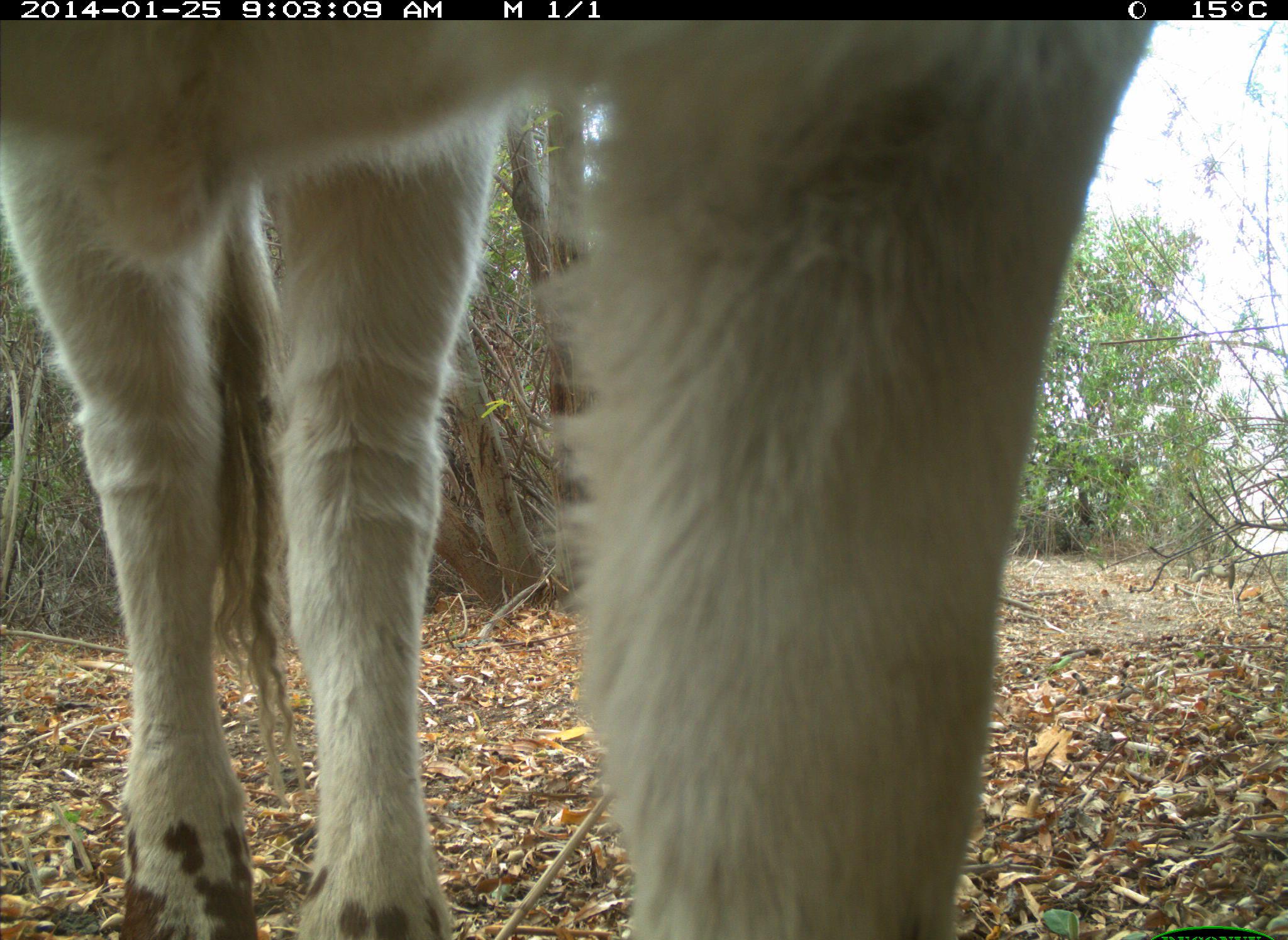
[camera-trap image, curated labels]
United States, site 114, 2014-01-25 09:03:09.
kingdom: Animalia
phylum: Chordata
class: Mammalia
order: Artiodactyla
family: Bovidae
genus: Bos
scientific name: Bos taurus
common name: cow